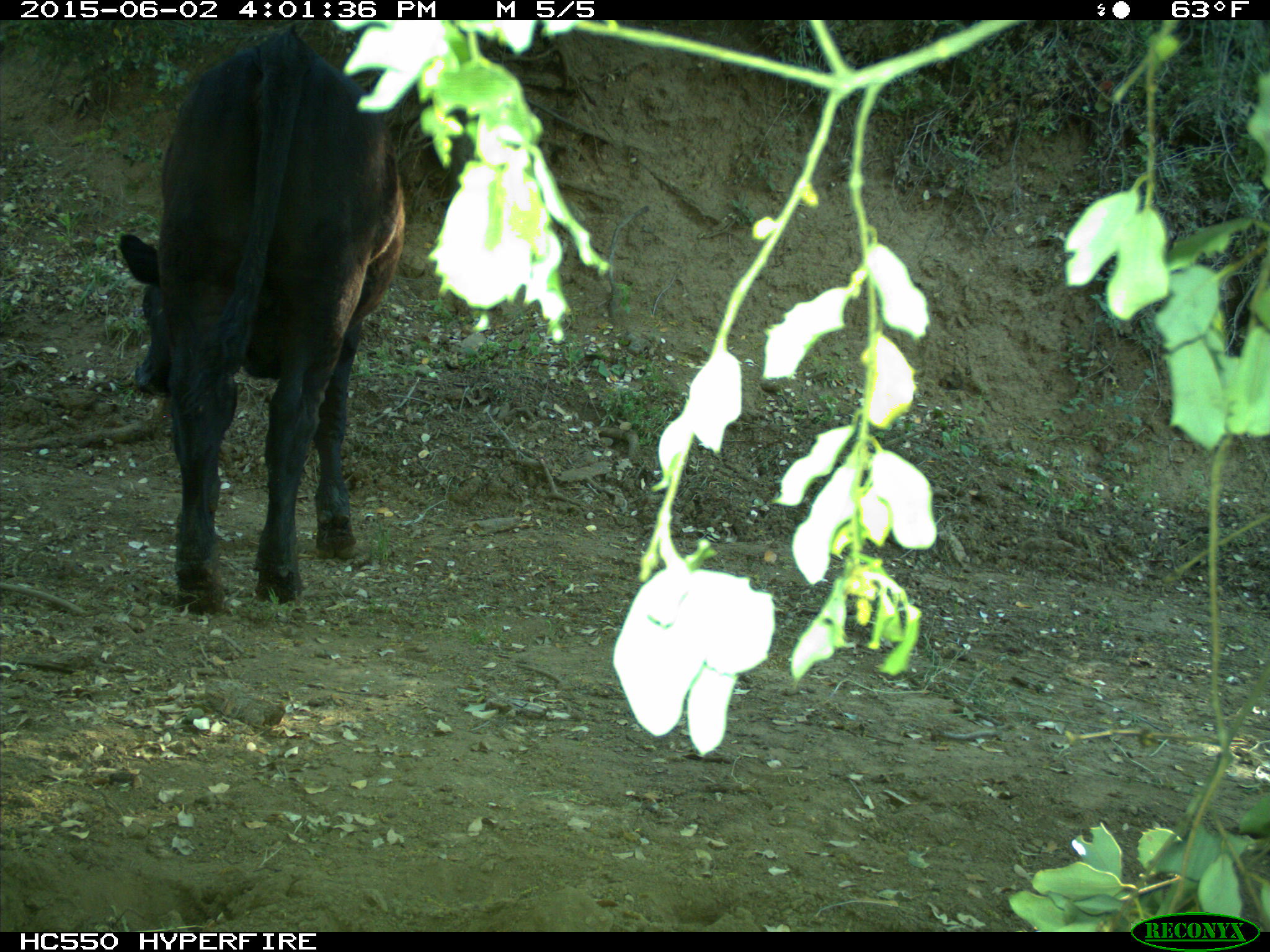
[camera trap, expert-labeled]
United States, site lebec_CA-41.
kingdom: Animalia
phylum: Chordata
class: Mammalia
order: Artiodactyla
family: Bovidae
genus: Bos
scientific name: Bos taurus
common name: domestic cow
Bos taurus (domestic cow).